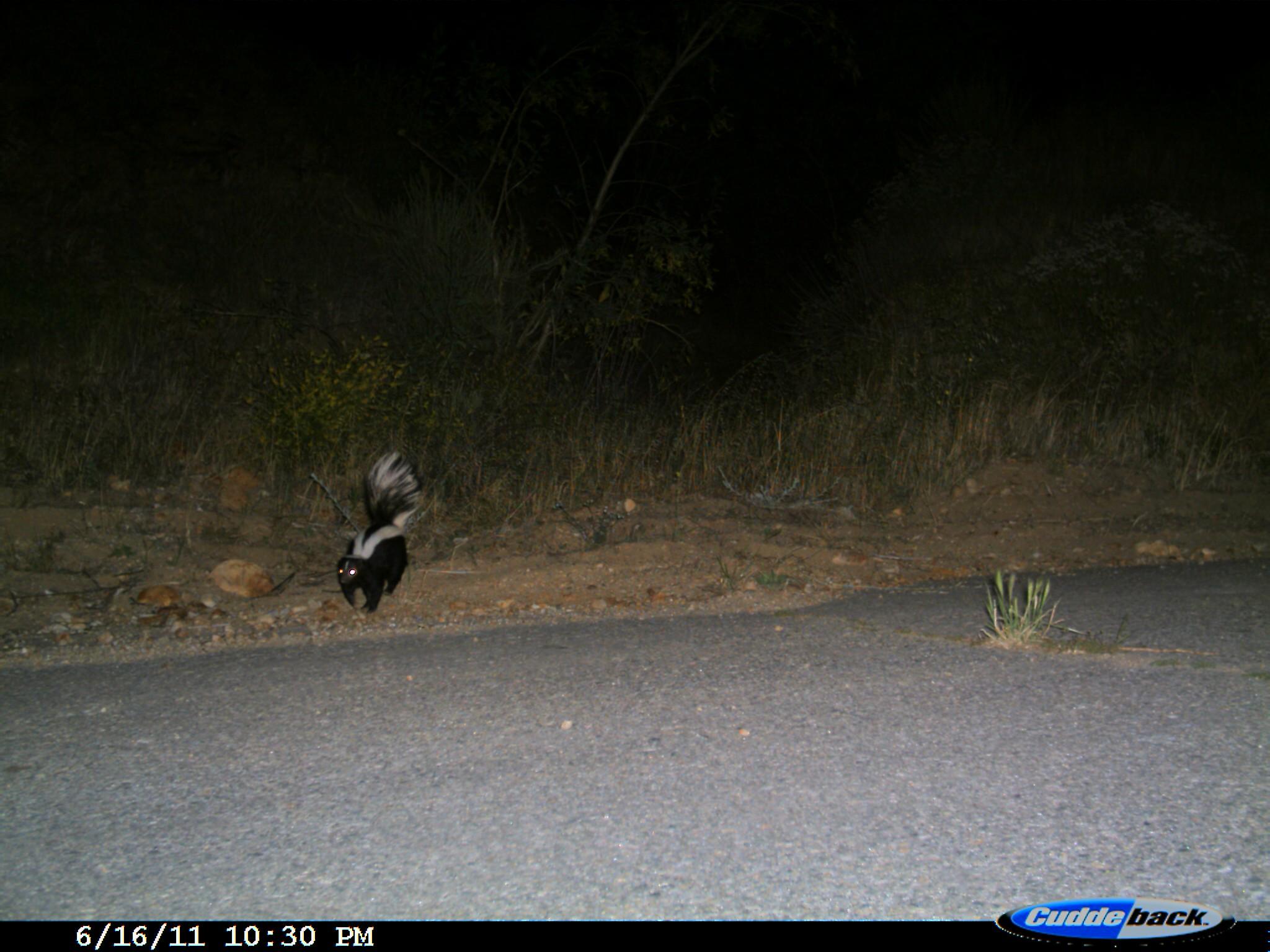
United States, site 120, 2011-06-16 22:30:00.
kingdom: Animalia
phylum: Chordata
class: Mammalia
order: Carnivora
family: Mephitidae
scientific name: Mephitidae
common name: skunk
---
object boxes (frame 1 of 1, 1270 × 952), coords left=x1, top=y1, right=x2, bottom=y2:
skunk: left=316, top=400, right=454, bottom=651